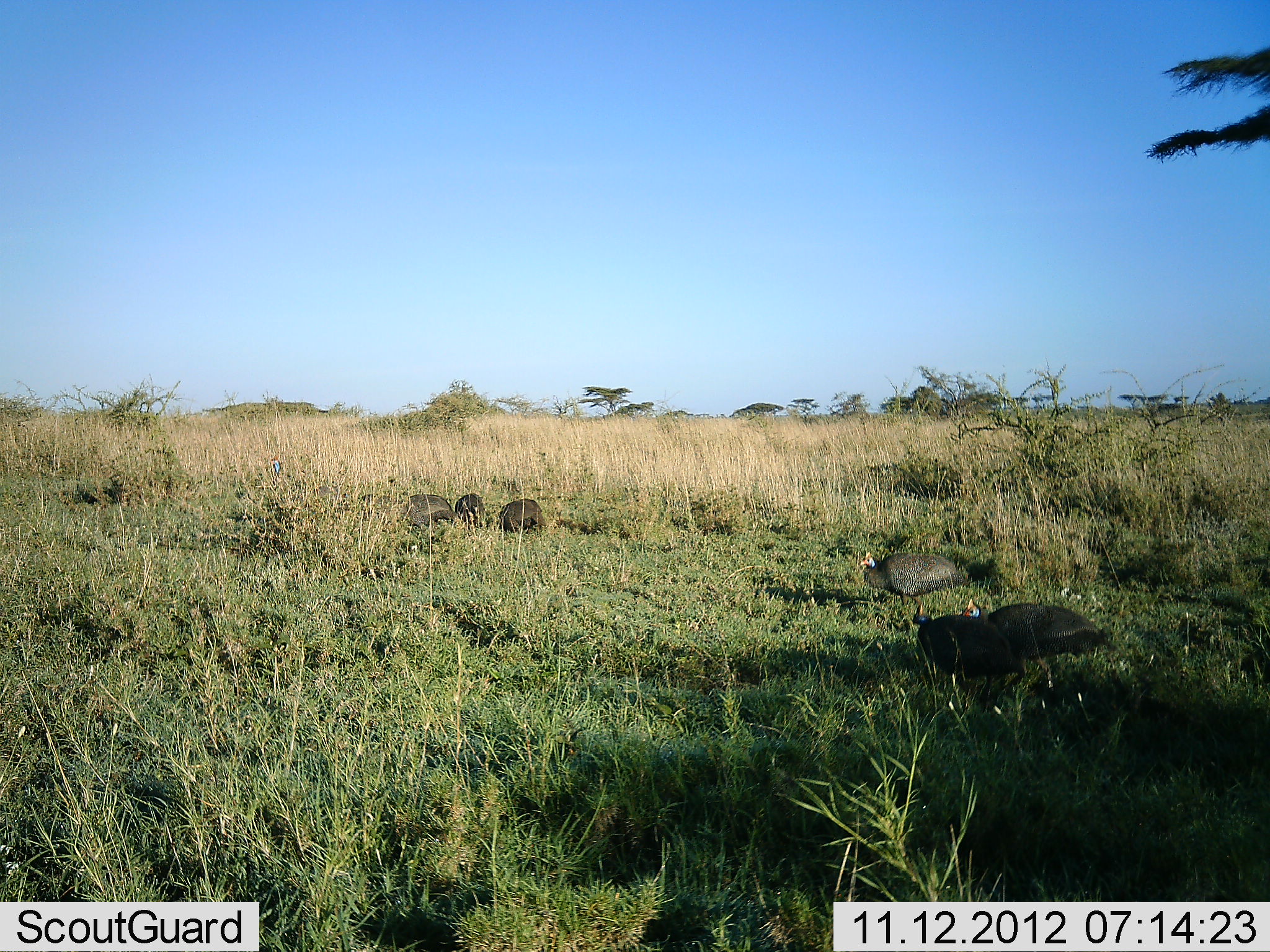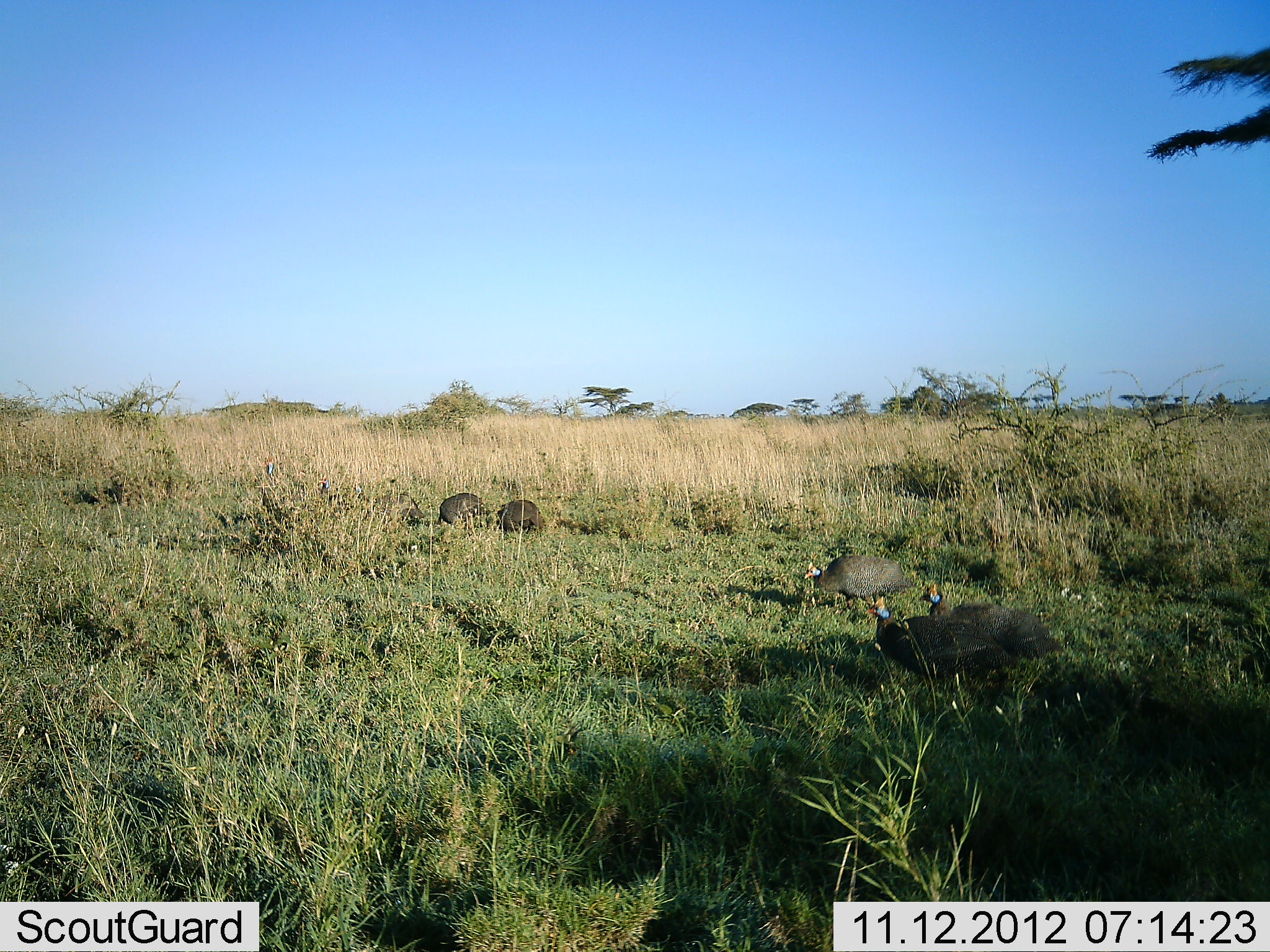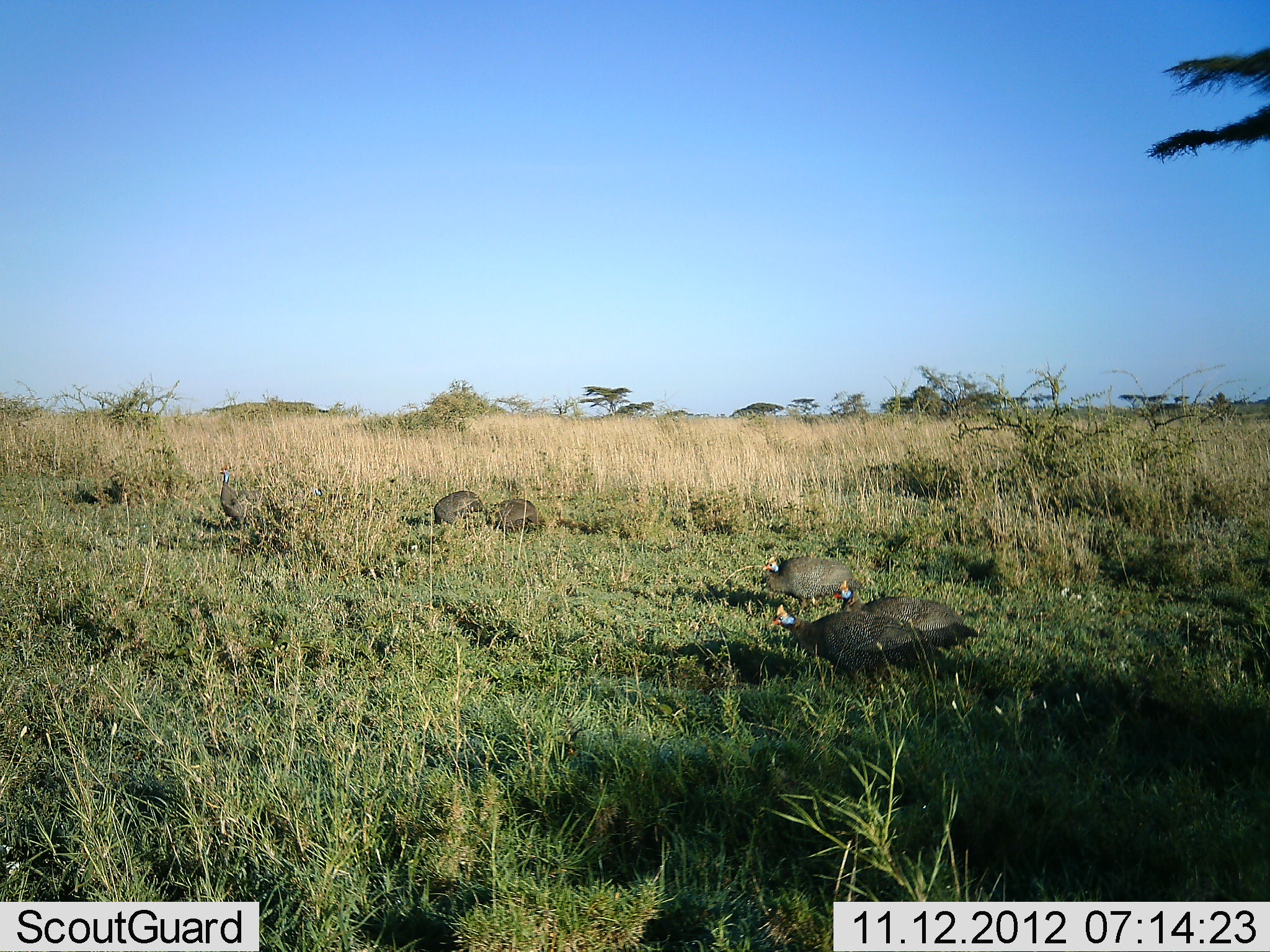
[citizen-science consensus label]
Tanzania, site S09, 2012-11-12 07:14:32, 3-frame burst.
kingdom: Animalia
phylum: Chordata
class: Aves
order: Galliformes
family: Numididae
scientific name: Numididae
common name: guinea fowl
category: guineafowl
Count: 7.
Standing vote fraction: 13%.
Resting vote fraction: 7%.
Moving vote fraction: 77%.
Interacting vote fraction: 0%.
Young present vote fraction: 0%.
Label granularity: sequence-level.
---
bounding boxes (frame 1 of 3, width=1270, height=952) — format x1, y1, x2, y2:
animal: 957, 598, 1118, 694; 910, 602, 1027, 714; 857, 550, 971, 625; 402, 493, 459, 537; 498, 498, 548, 540; 454, 492, 487, 532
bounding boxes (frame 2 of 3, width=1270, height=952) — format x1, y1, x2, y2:
animal: 863, 594, 1020, 713; 917, 582, 1065, 688; 801, 552, 910, 616; 435, 492, 486, 534; 494, 498, 547, 538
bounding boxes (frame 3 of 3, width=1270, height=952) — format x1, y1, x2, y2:
animal: 767, 603, 935, 697; 829, 579, 980, 681; 760, 554, 866, 618; 218, 463, 272, 531; 485, 497, 547, 537; 433, 490, 485, 532